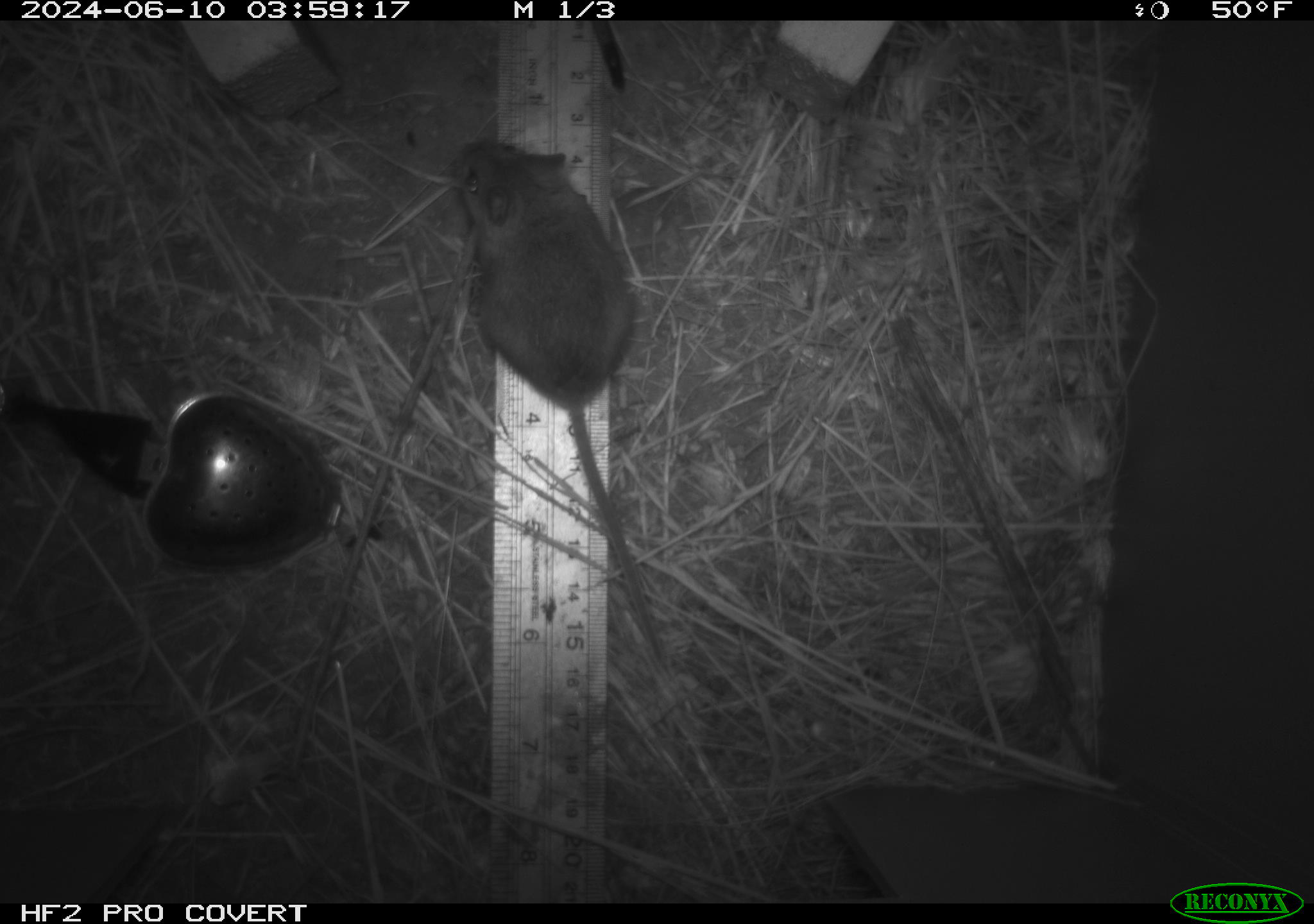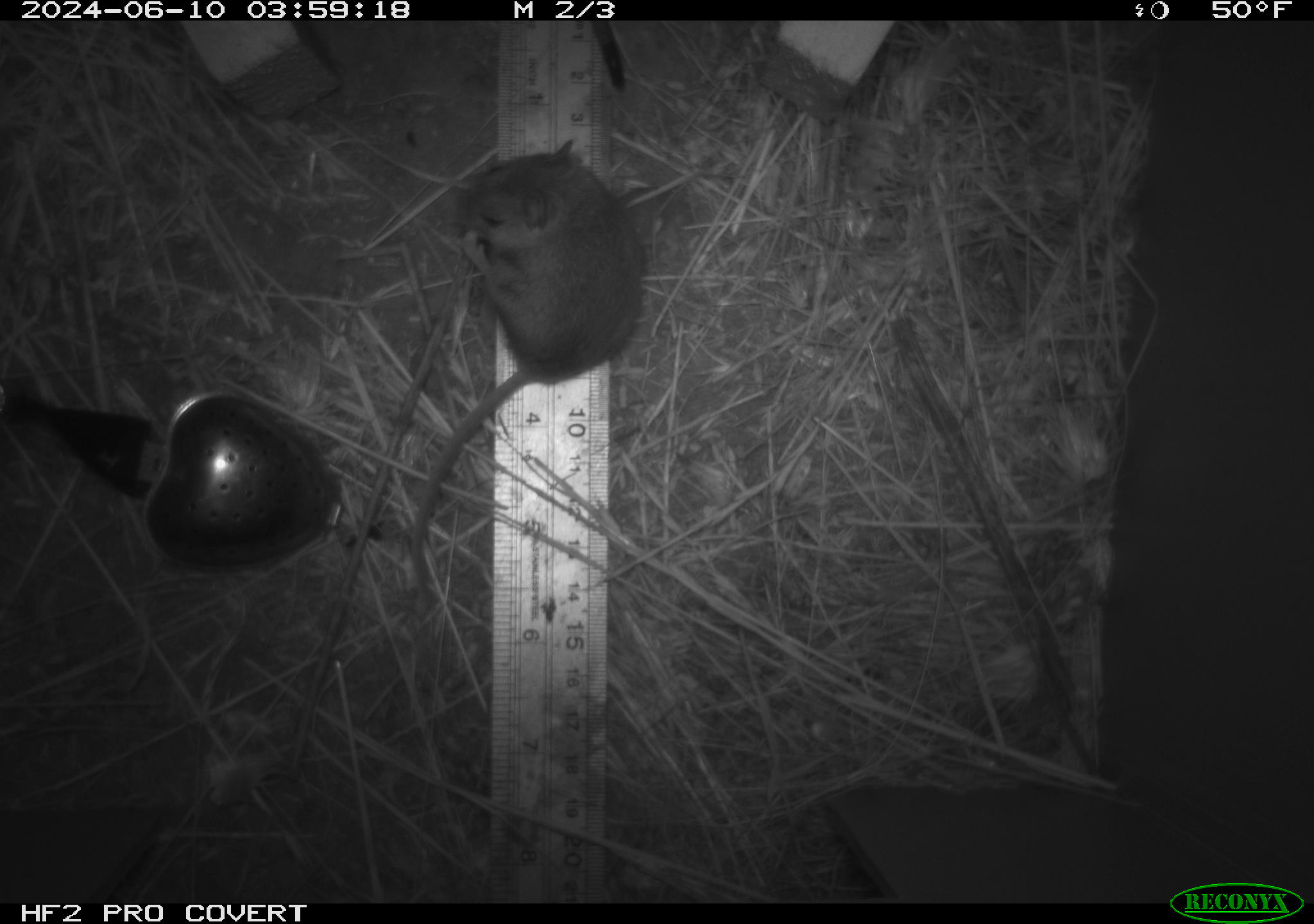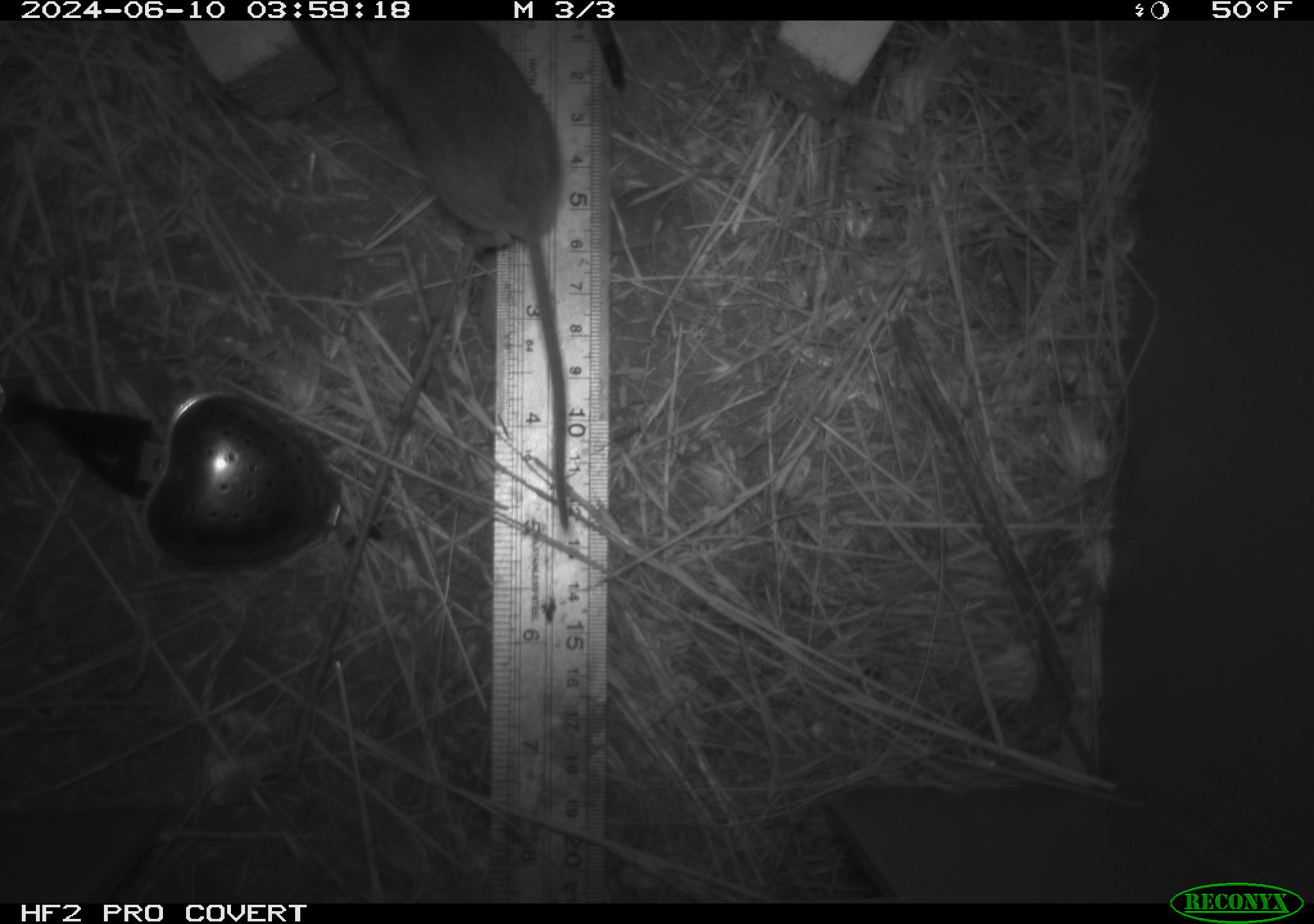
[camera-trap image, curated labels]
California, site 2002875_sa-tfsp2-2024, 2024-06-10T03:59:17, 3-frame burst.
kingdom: Animalia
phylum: Chordata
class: Mammalia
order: Rodentia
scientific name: Rodentia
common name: mouse species